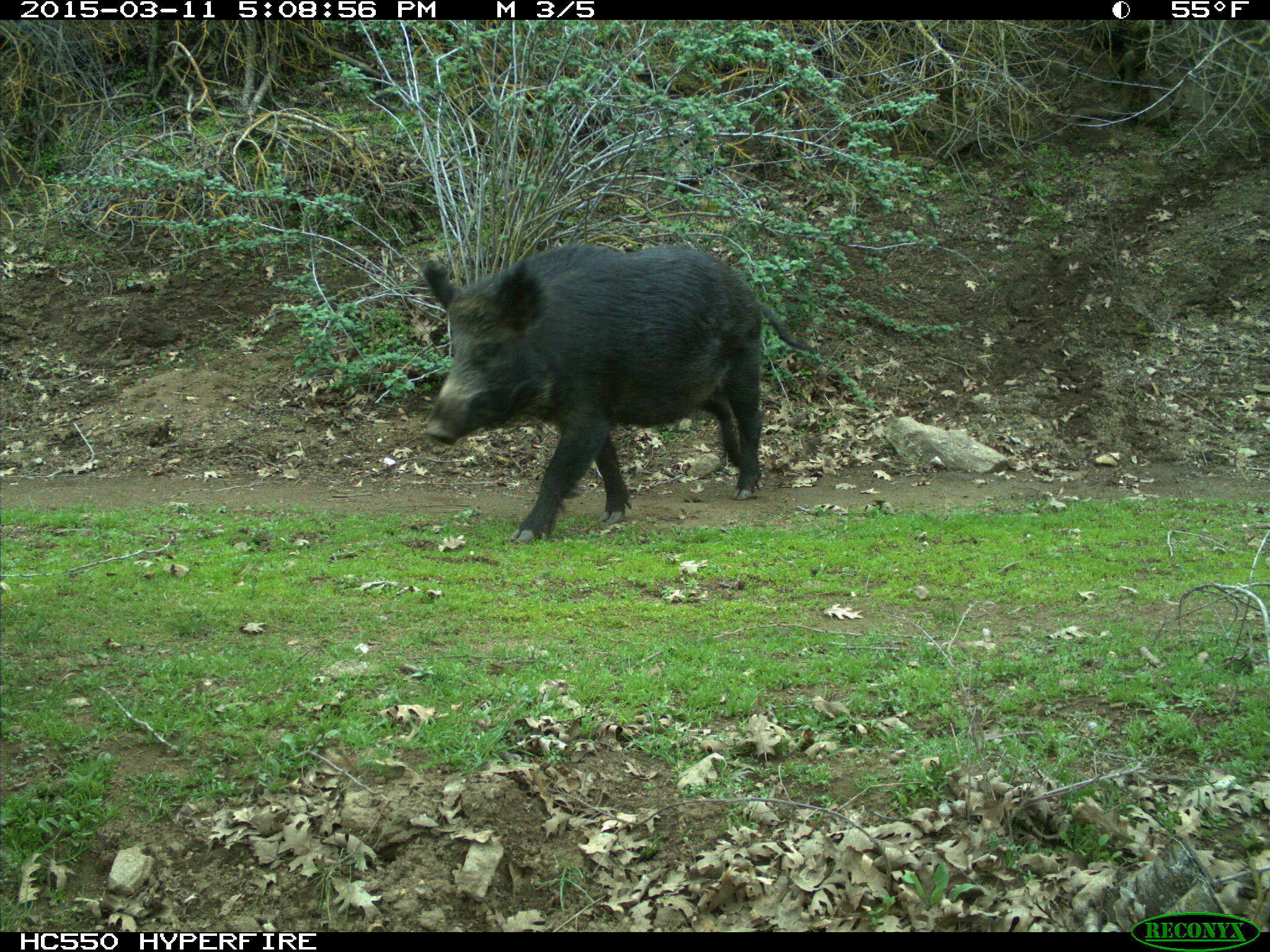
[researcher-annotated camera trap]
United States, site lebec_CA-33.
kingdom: Animalia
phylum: Chordata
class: Mammalia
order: Artiodactyla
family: Suidae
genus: Sus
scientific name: Sus scrofa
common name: wild boar